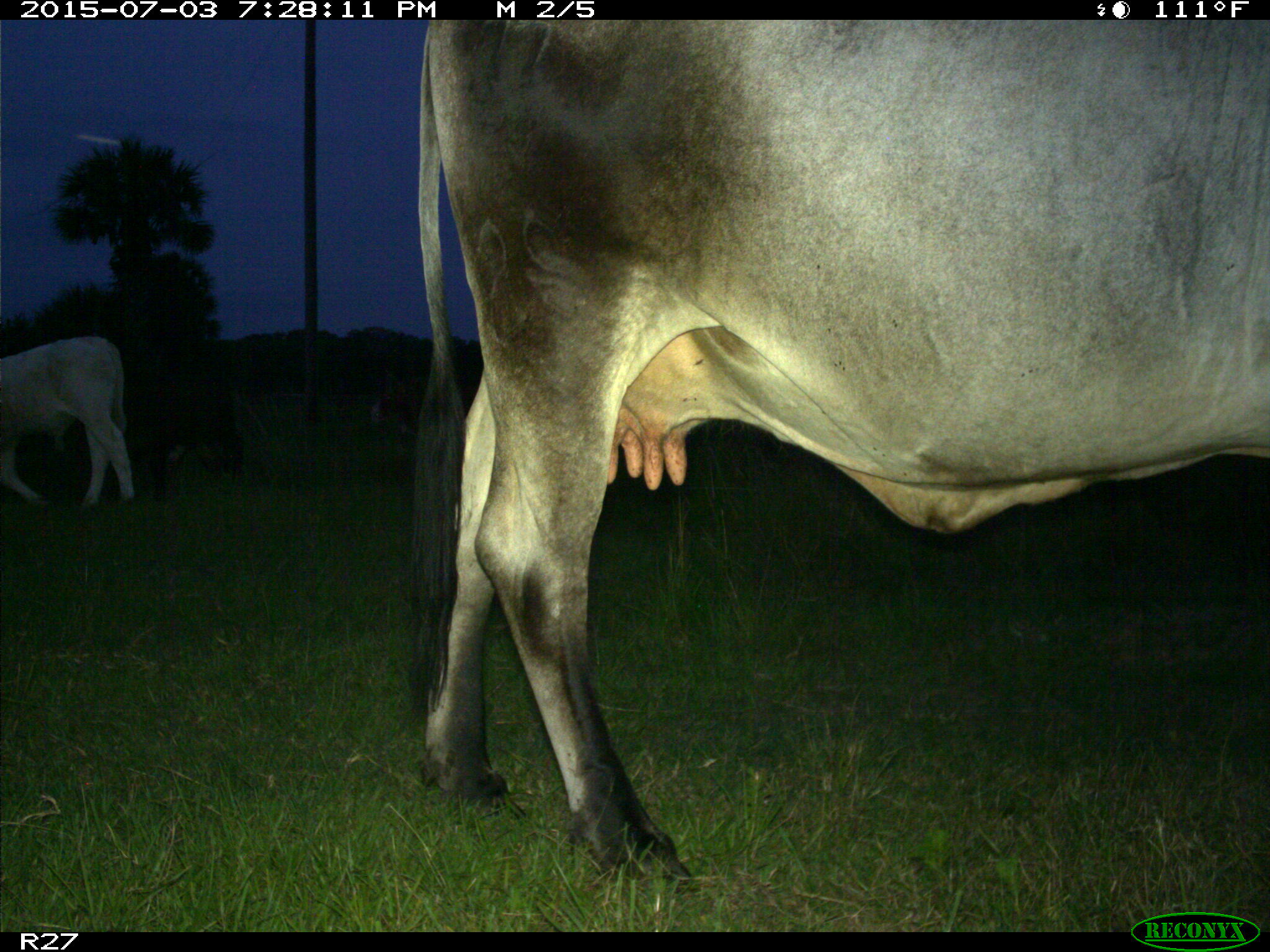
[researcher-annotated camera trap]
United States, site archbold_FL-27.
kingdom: Animalia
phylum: Chordata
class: Mammalia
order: Artiodactyla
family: Bovidae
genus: Bos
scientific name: Bos taurus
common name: domestic cow